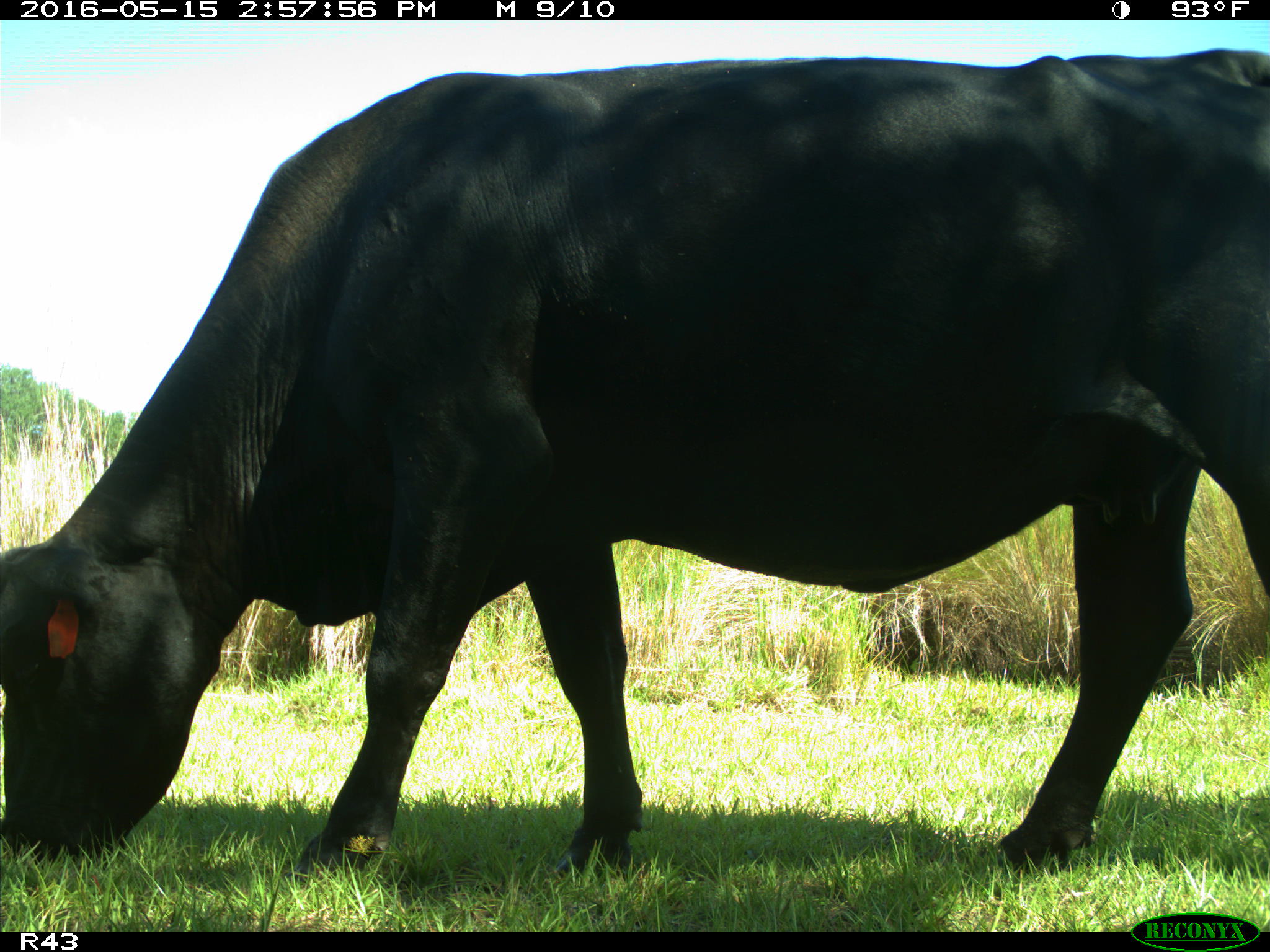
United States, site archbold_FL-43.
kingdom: Animalia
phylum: Chordata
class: Mammalia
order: Artiodactyla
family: Bovidae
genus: Bos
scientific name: Bos taurus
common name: domestic cow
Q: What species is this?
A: Bos taurus (domestic cow).